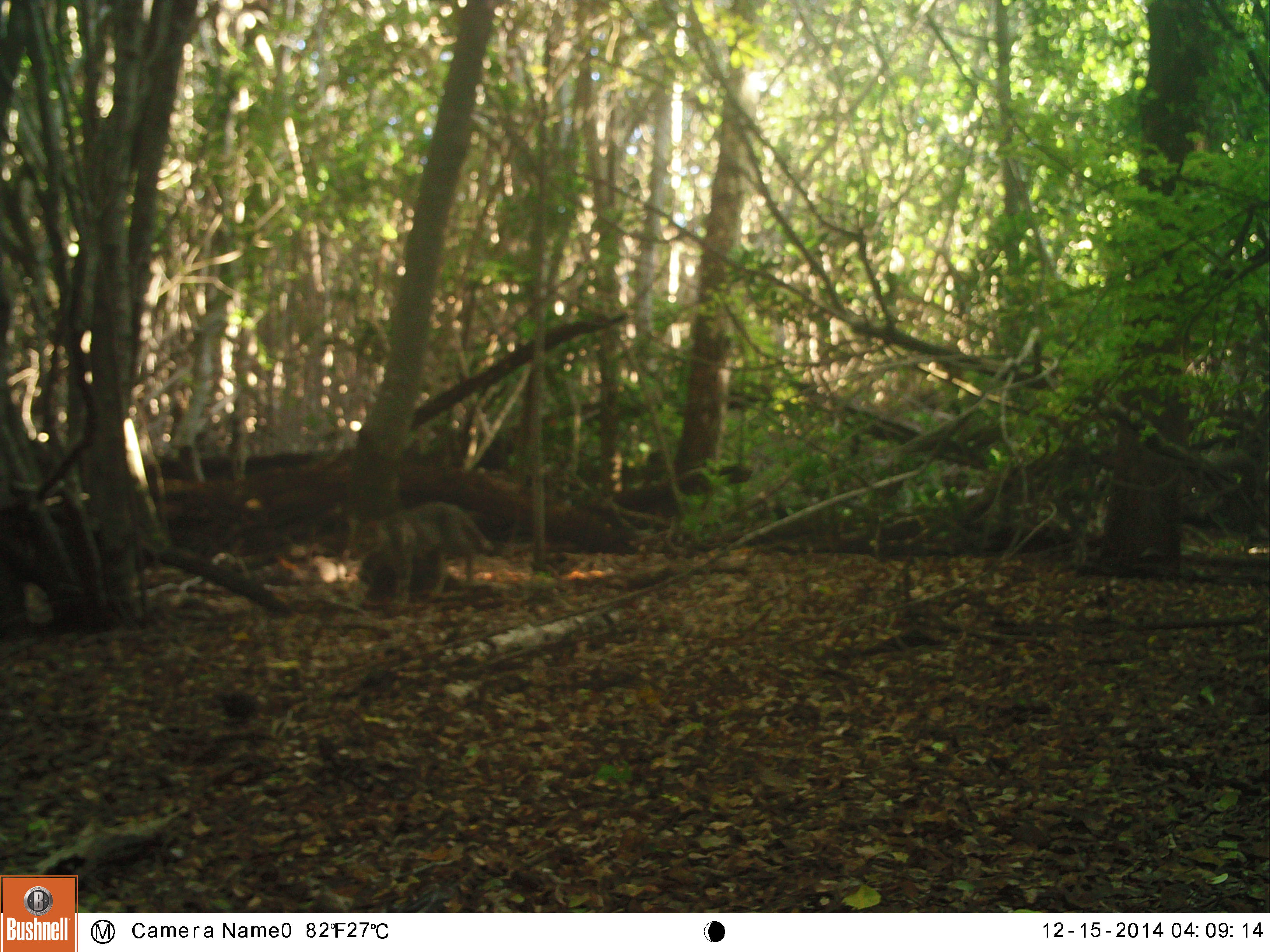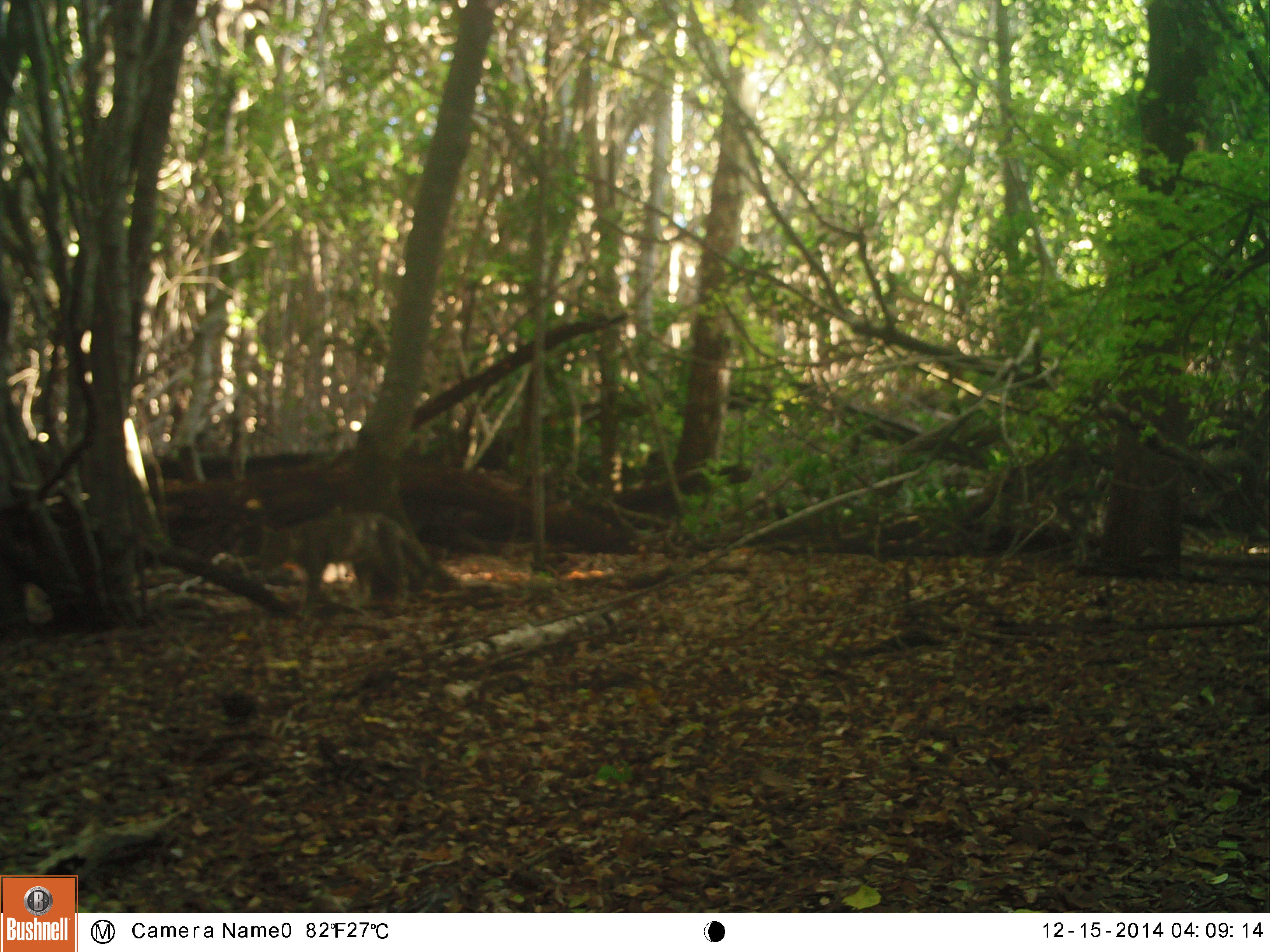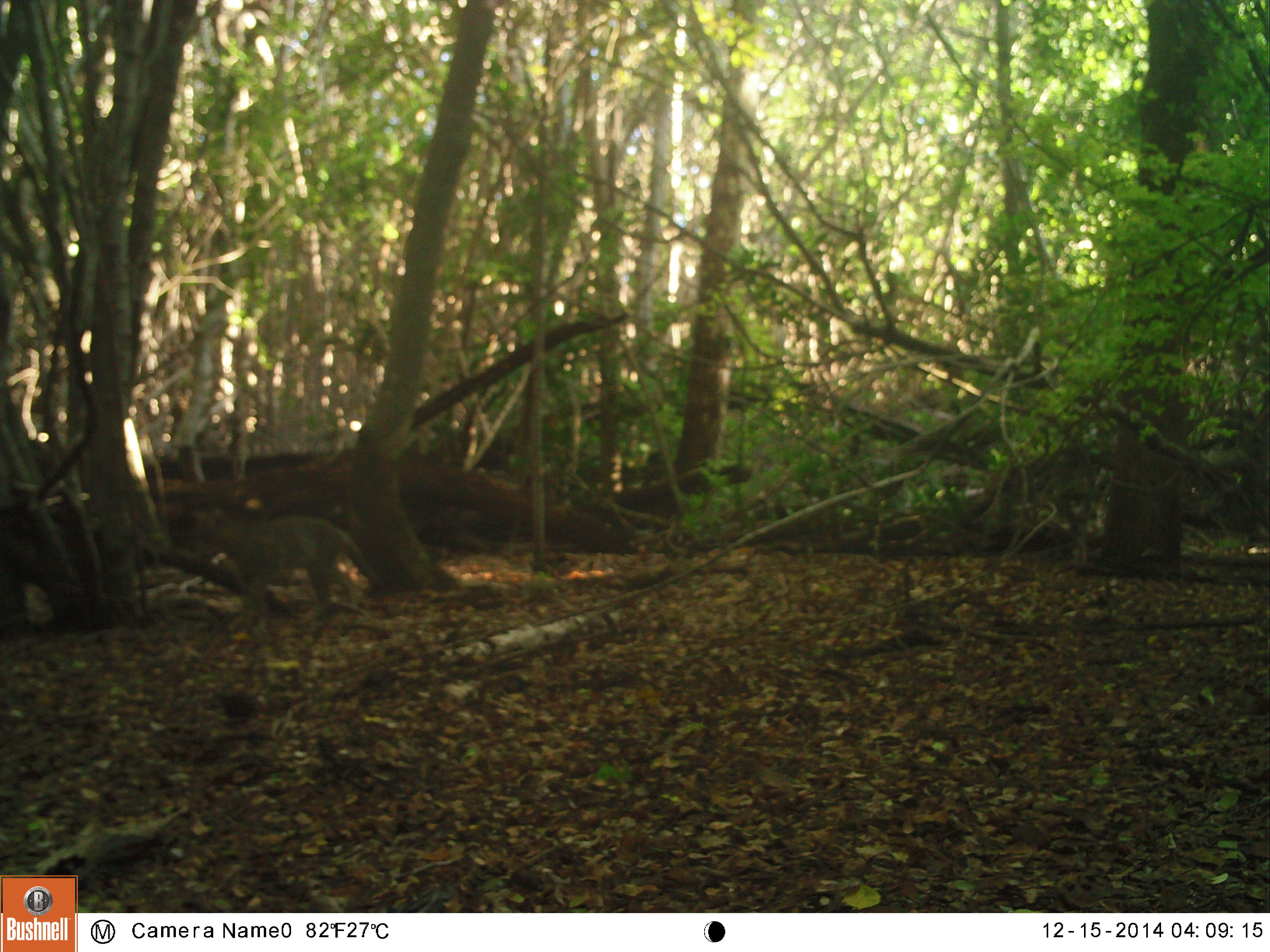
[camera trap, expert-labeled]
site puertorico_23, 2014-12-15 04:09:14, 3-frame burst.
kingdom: Animalia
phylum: Chordata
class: Mammalia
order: Carnivora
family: Felidae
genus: Felis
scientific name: Felis catus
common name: cat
Cat (Felis catus).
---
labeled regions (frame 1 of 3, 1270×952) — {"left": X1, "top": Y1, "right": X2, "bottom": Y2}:
cat: {"left": 355, "top": 499, "right": 495, "bottom": 604}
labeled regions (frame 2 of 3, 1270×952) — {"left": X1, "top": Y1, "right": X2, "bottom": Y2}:
cat: {"left": 251, "top": 508, "right": 439, "bottom": 612}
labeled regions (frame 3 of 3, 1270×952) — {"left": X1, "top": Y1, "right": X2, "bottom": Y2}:
cat: {"left": 188, "top": 506, "right": 367, "bottom": 630}